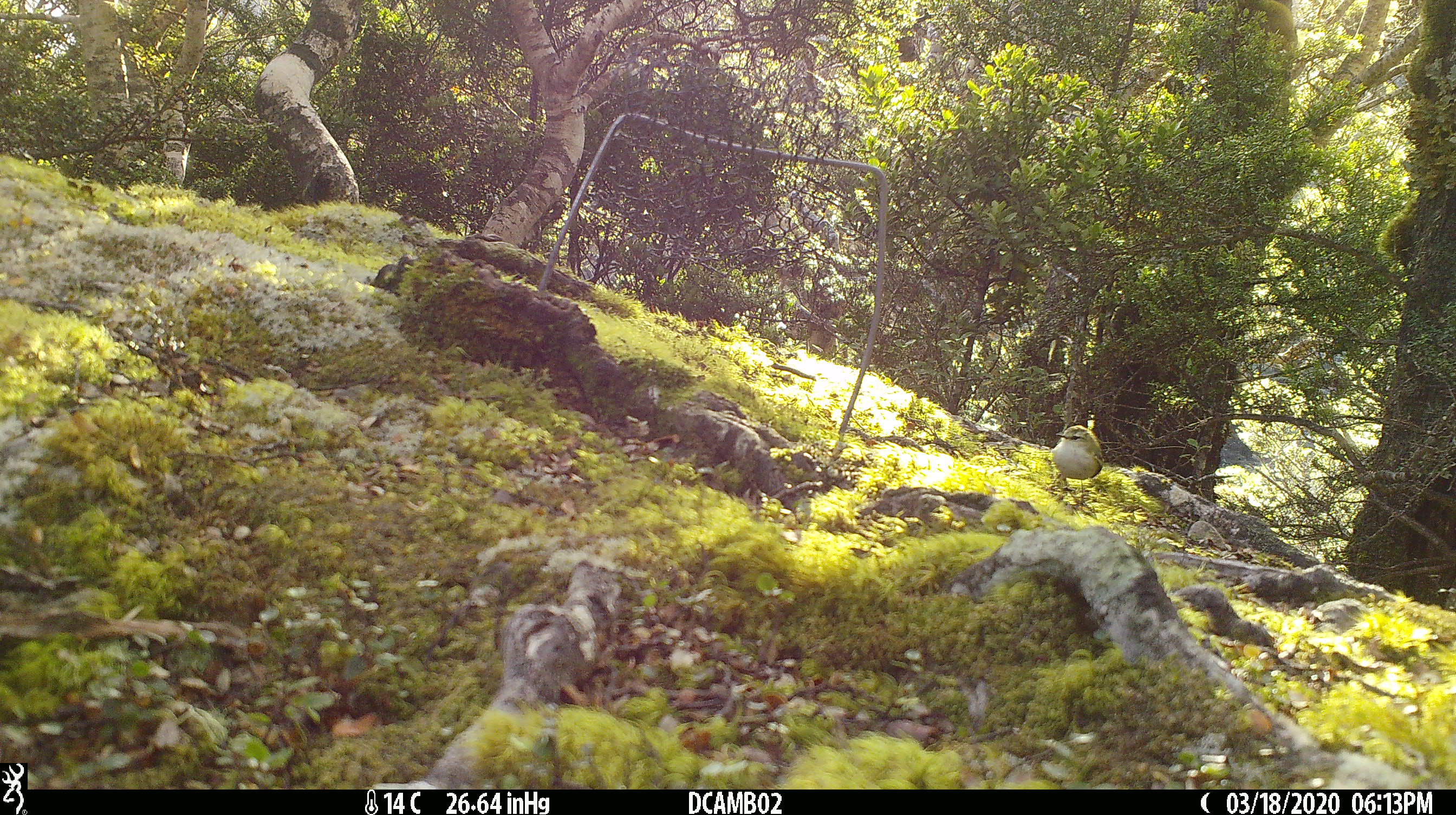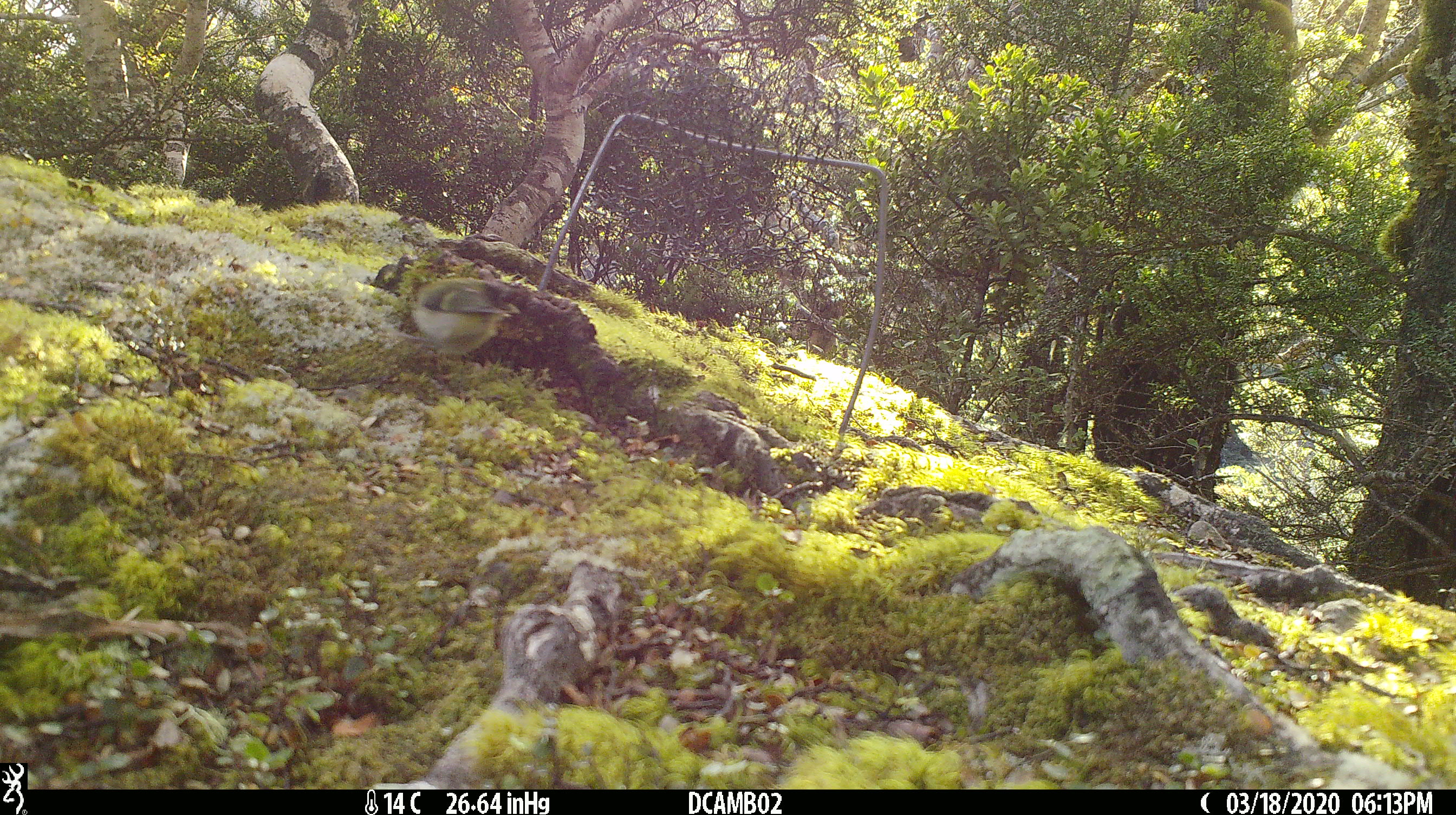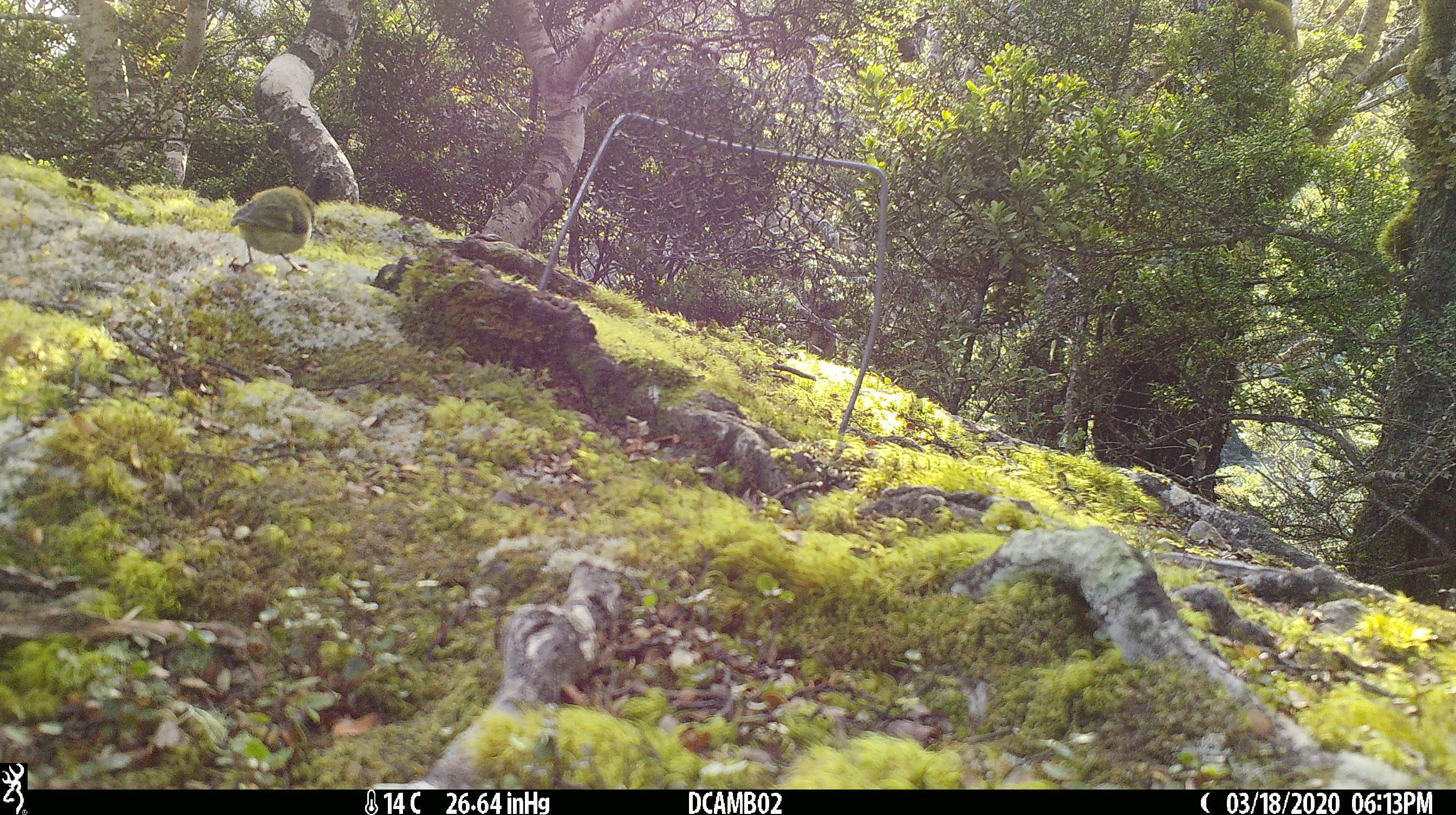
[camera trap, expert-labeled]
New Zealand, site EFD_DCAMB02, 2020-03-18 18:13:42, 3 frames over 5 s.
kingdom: Animalia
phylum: Chordata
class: Aves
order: Passeriformes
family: Acanthisittidae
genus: Acanthisitta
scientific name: Acanthisitta chloris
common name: rifleman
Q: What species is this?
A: Rifleman (Acanthisitta chloris).